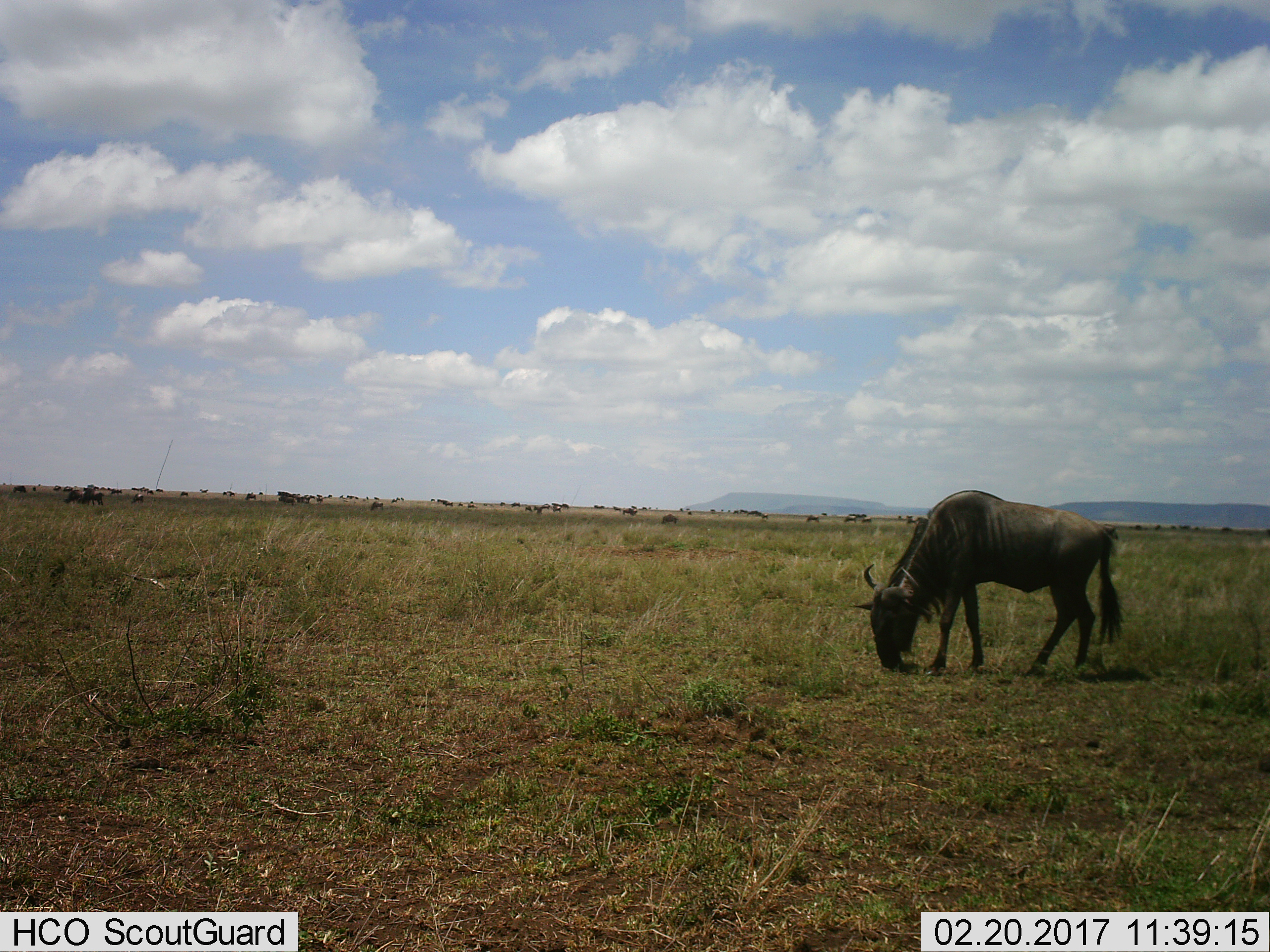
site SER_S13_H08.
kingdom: Animalia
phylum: Chordata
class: Mammalia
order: Artiodactyla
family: Bovidae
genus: Connochaetes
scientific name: Connochaetes taurinus taurinus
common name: blue wildebeest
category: wildebeestblue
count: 11-50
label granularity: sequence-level